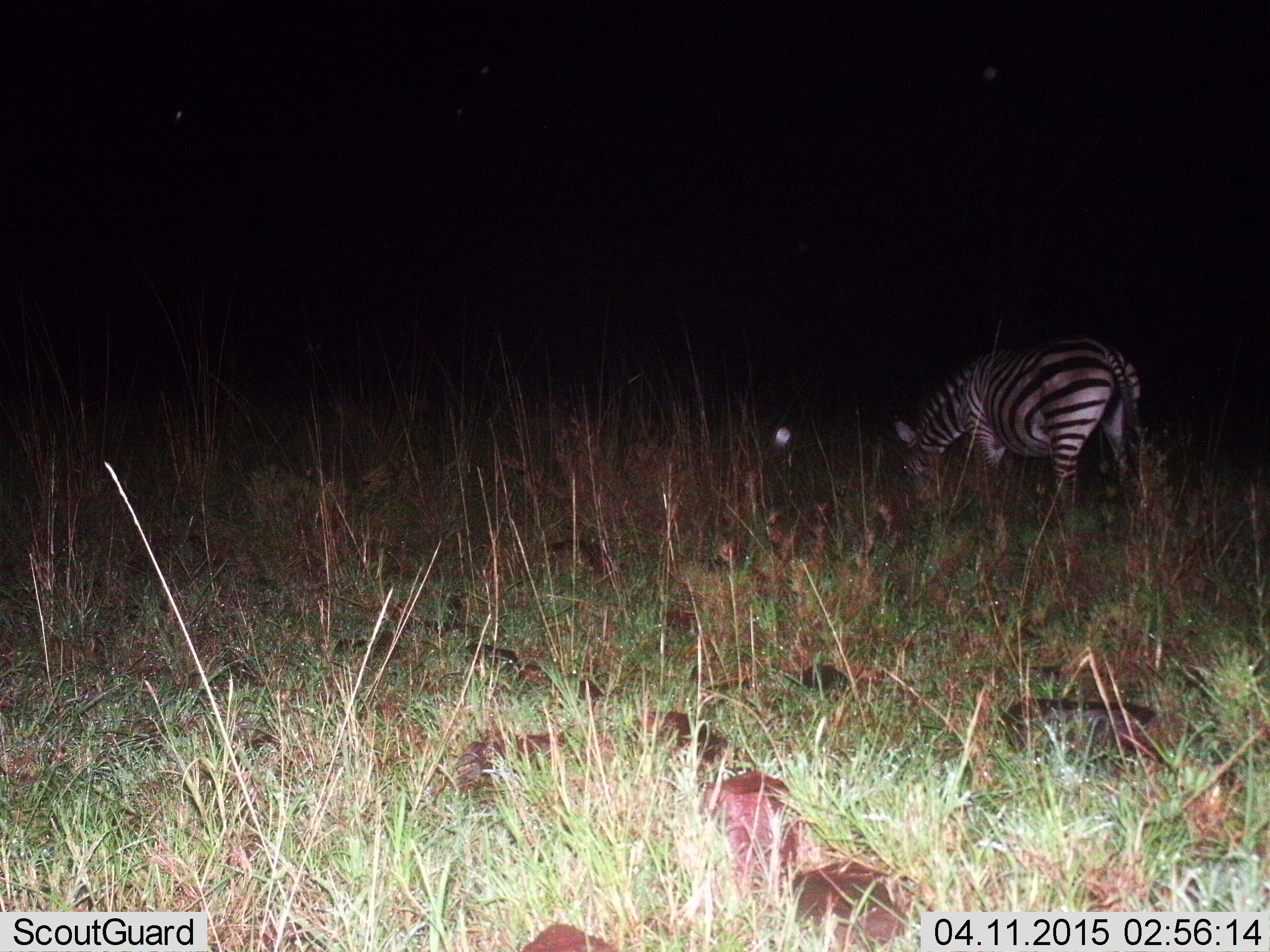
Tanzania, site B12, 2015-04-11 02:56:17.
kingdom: Animalia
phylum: Chordata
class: Mammalia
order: Perissodactyla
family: Equidae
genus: Equus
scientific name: Equus quagga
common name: plains zebra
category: zebra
Zebra (plains zebra) (Equus quagga), count 1. Behavior (volunteer vote fractions): standing 20%, resting 0%, moving 0%, interacting 0%. Young present (vote fraction): 0%. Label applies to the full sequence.